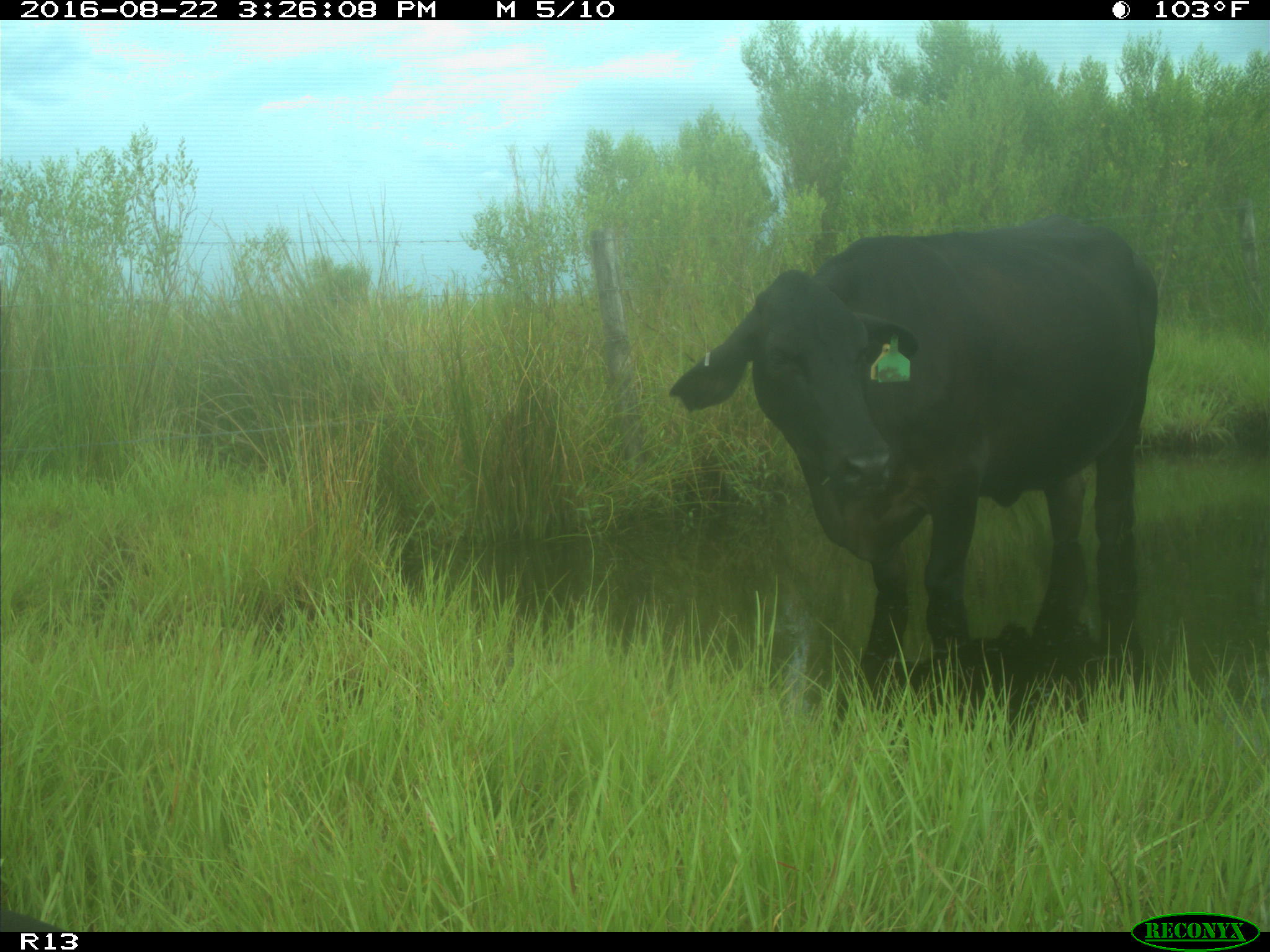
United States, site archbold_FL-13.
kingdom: Animalia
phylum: Chordata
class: Mammalia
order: Artiodactyla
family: Bovidae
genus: Bos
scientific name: Bos taurus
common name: domestic cow